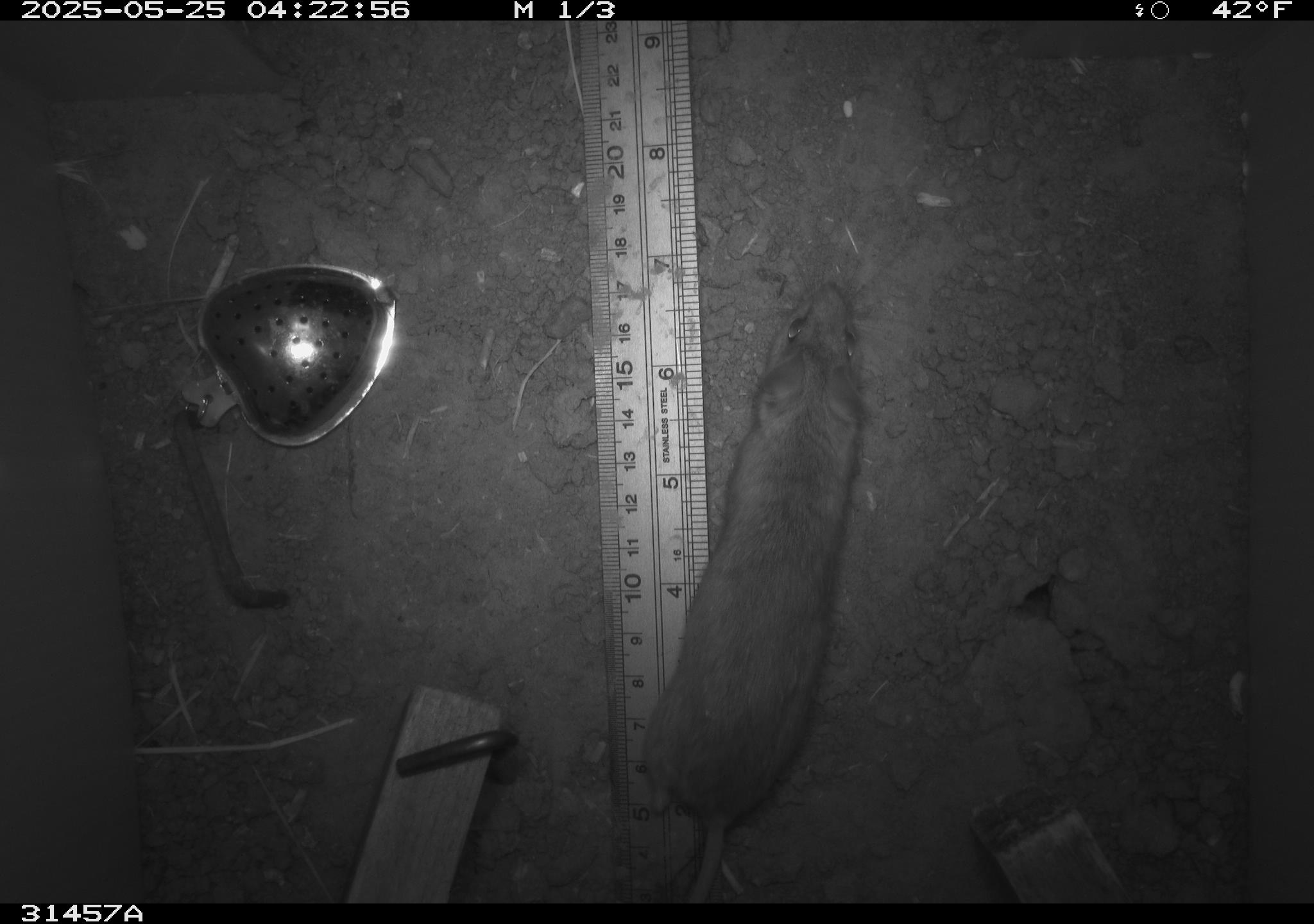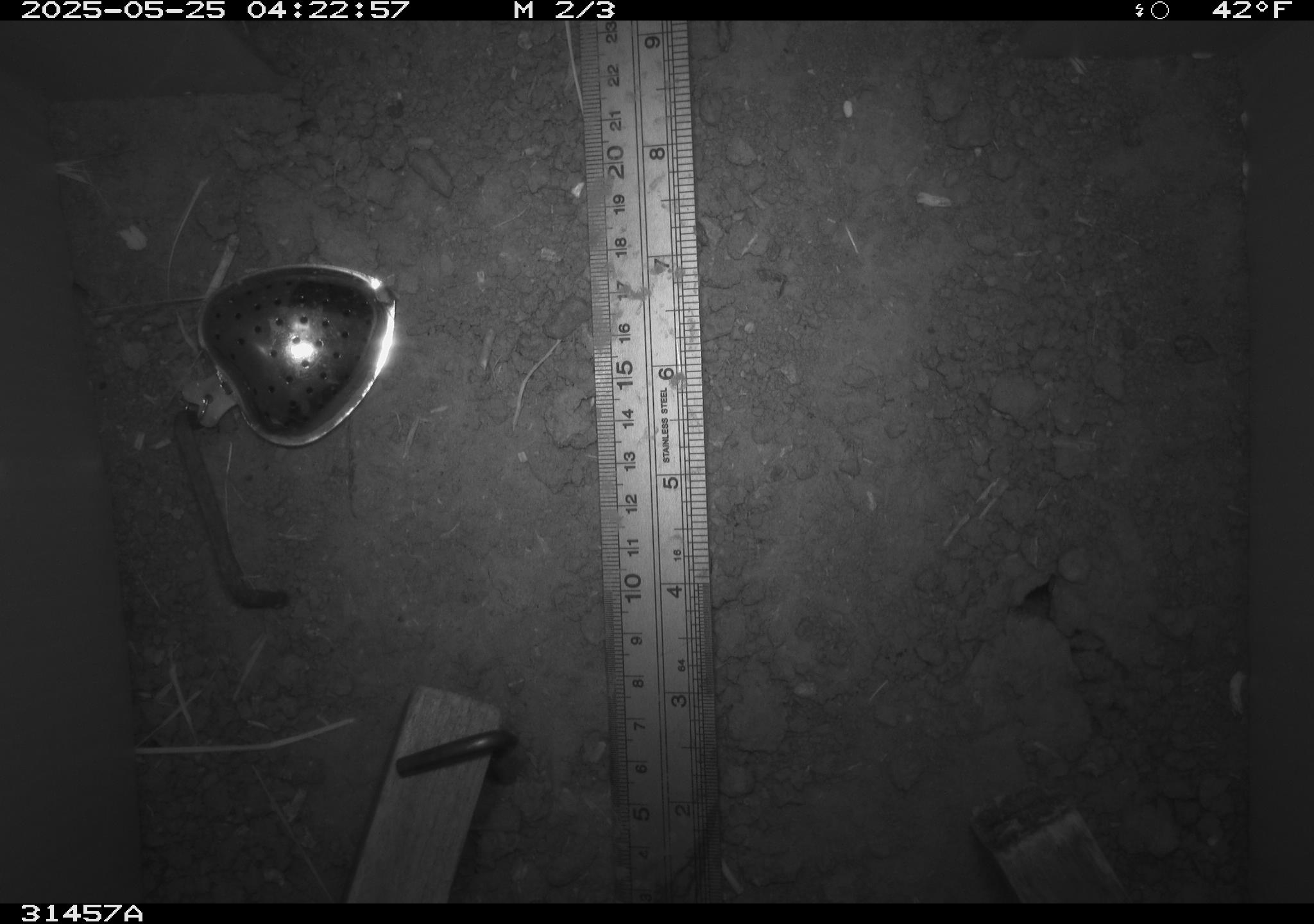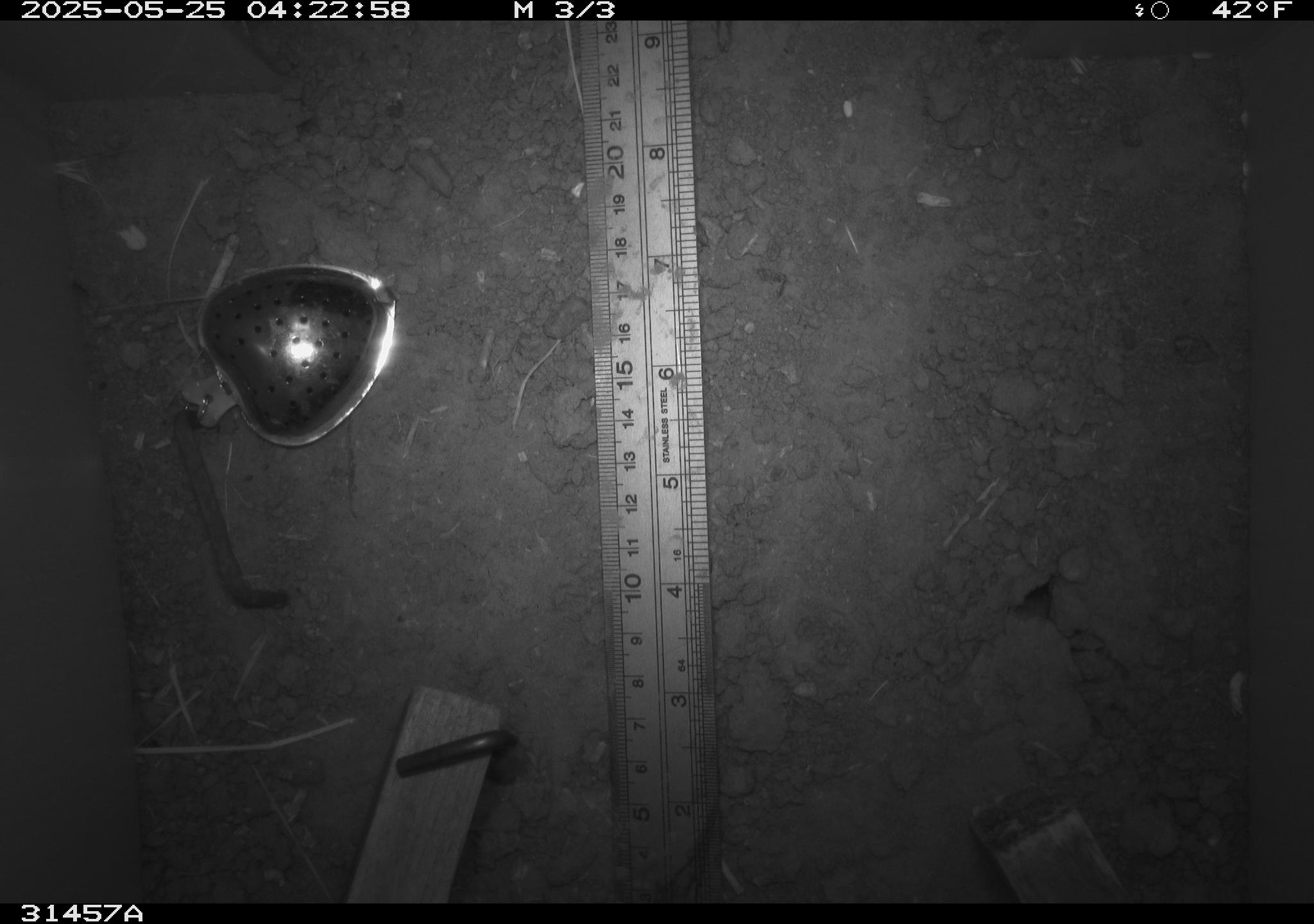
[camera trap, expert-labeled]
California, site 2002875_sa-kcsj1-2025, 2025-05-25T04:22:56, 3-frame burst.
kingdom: Animalia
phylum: Chordata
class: Mammalia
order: Rodentia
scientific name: Rodentia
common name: rodent